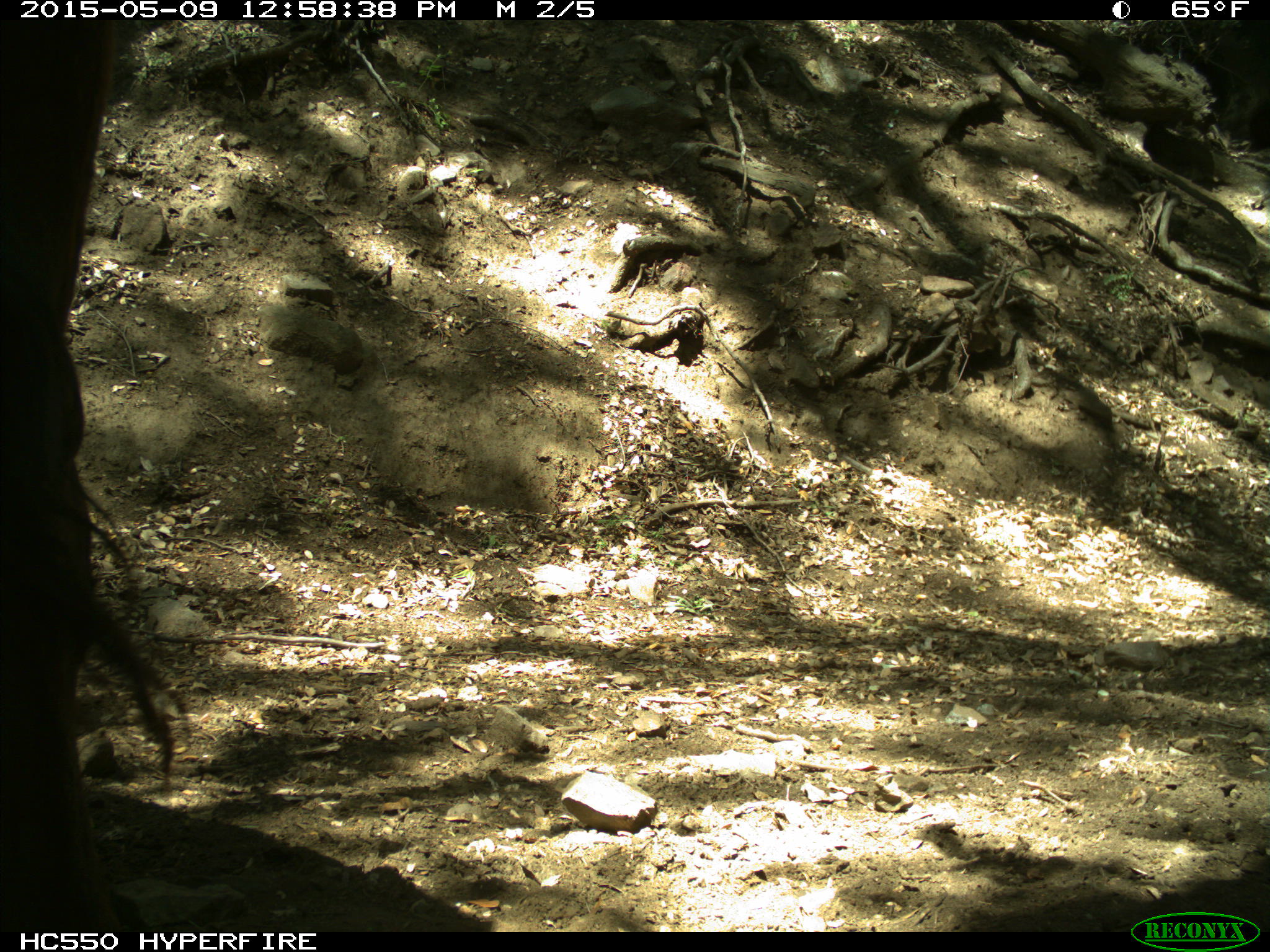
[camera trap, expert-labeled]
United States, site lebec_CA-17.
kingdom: Animalia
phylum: Chordata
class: Mammalia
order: Artiodactyla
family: Bovidae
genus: Bos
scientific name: Bos taurus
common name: domestic cow